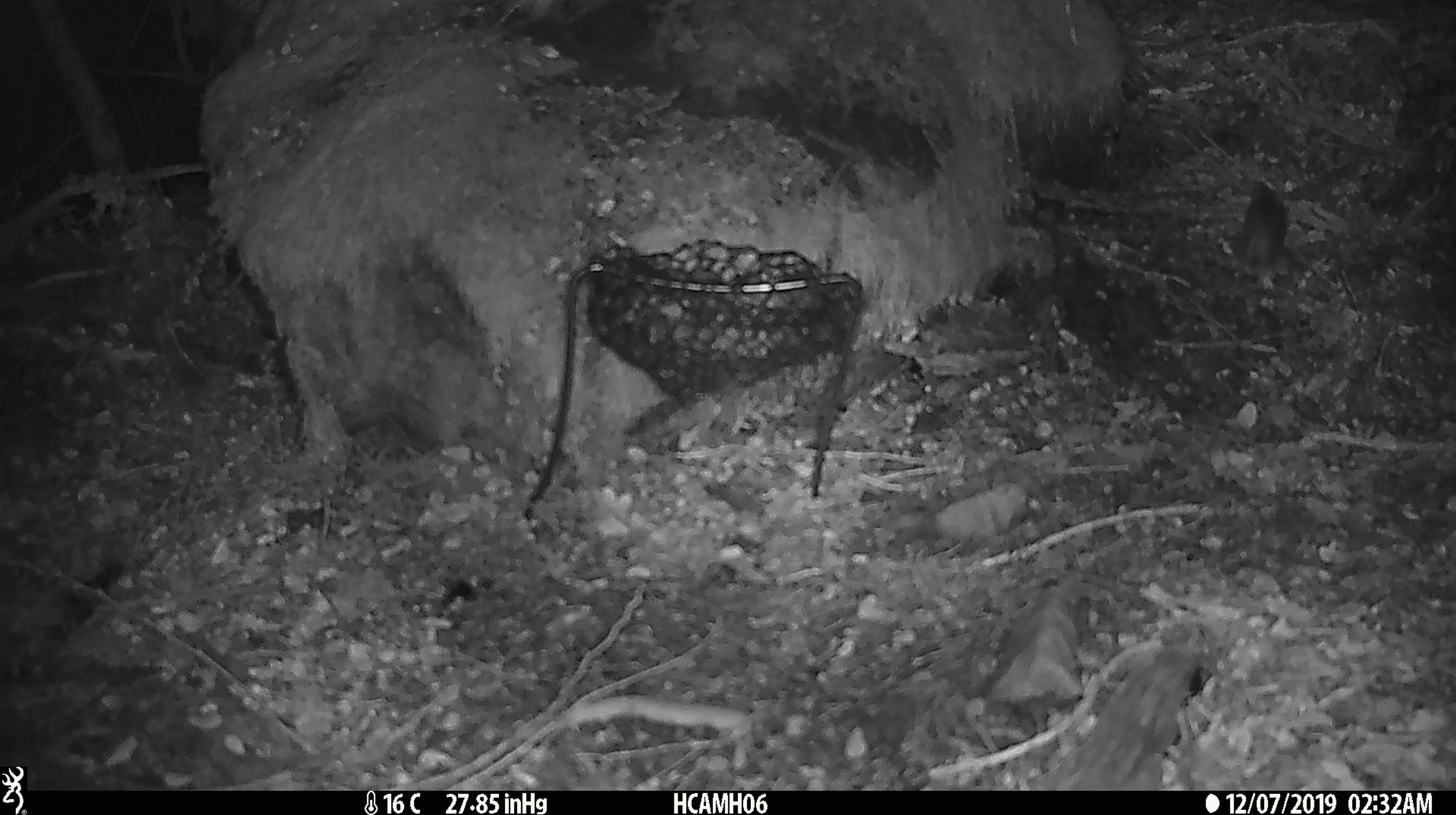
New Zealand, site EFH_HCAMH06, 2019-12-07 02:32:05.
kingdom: Animalia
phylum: Chordata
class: Mammalia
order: Rodentia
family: Muridae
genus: Mus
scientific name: Mus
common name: mouse